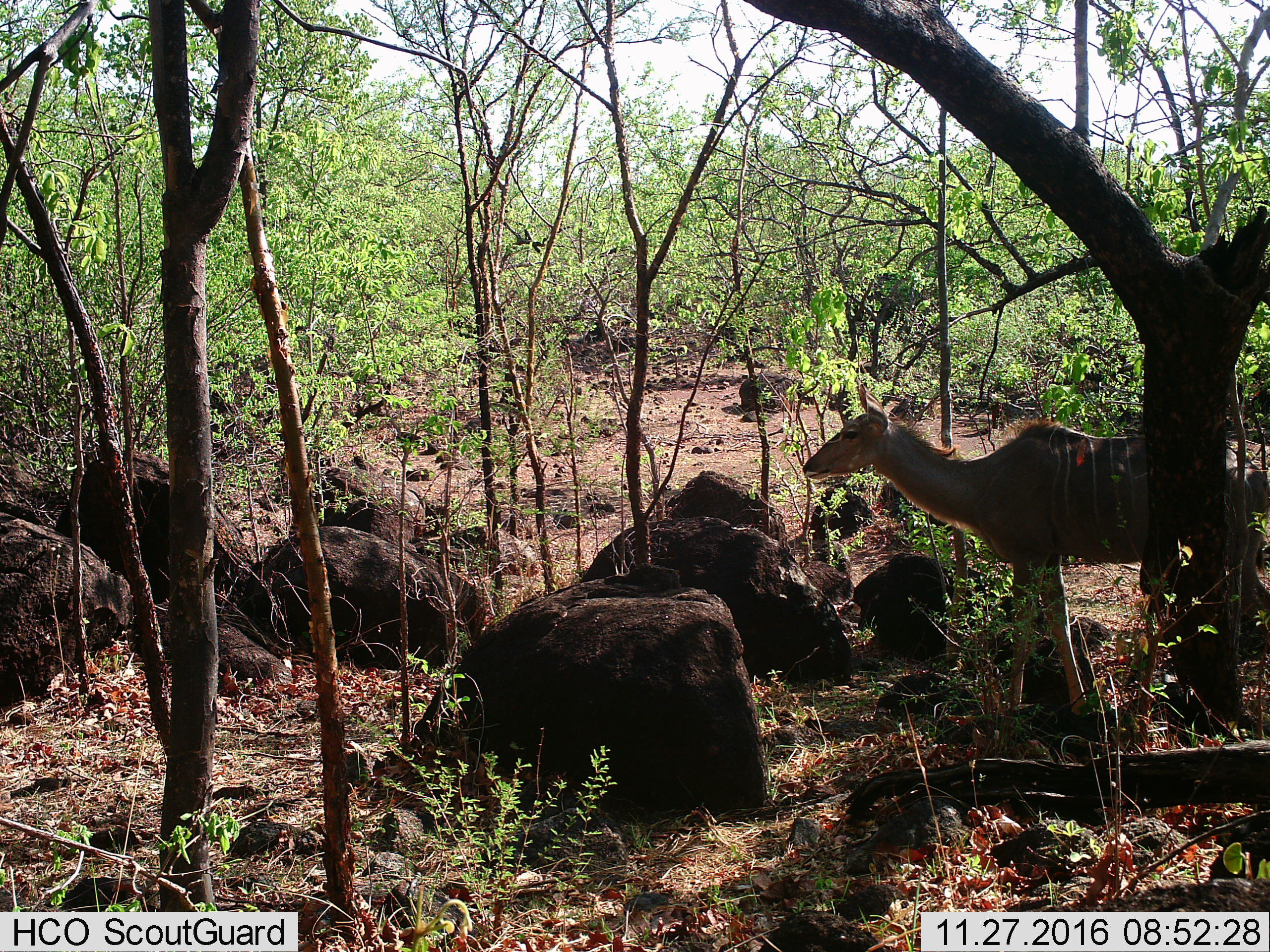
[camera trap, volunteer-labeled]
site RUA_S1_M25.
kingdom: Animalia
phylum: Chordata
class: Mammalia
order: Artiodactyla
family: Bovidae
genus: Tragelaphus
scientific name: Tragelaphus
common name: kudu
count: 1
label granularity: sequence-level